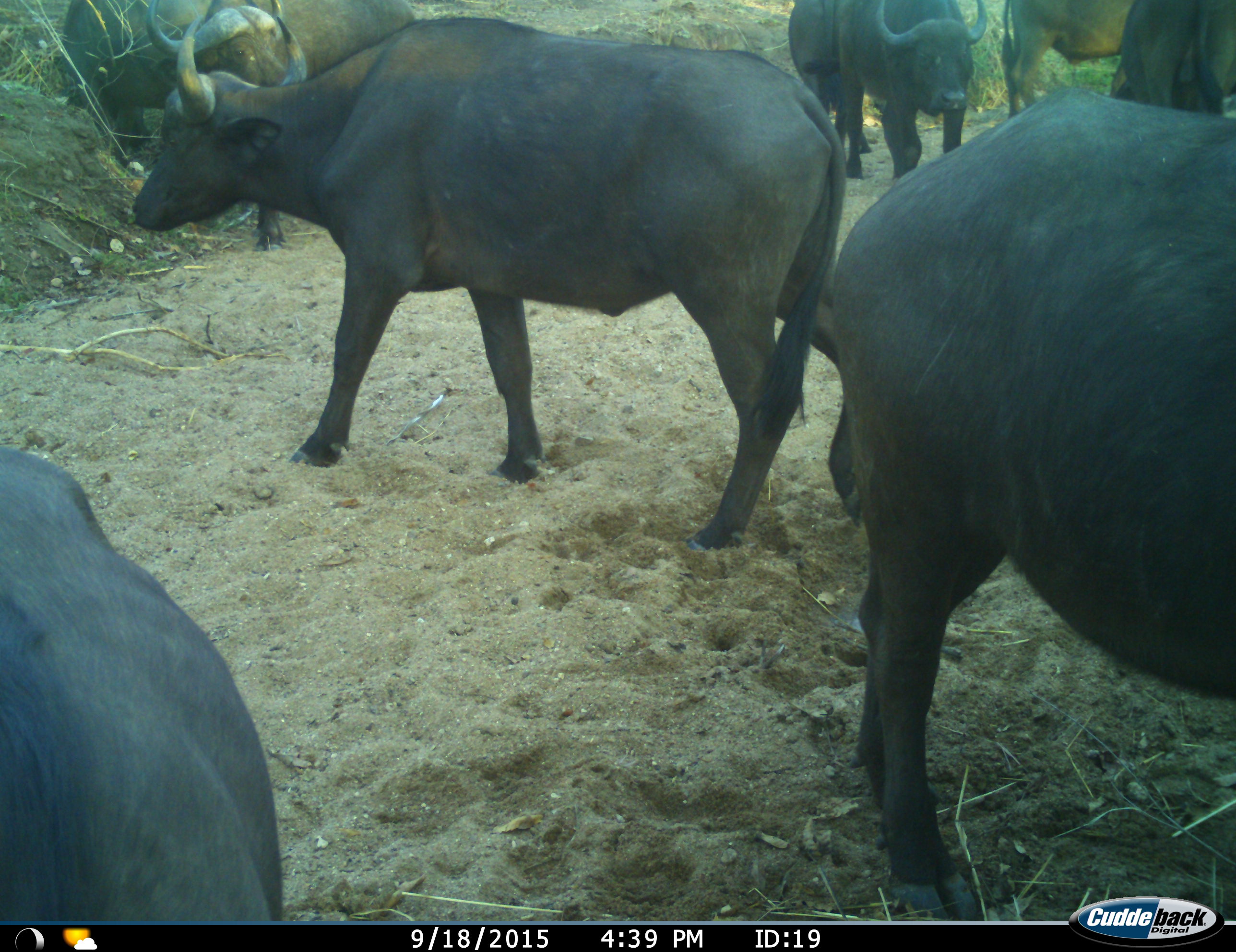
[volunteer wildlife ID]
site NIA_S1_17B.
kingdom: Animalia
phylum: Chordata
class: Mammalia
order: Artiodactyla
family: Bovidae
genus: Syncerus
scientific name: Syncerus caffer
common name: african buffalo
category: buffalo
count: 8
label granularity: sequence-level